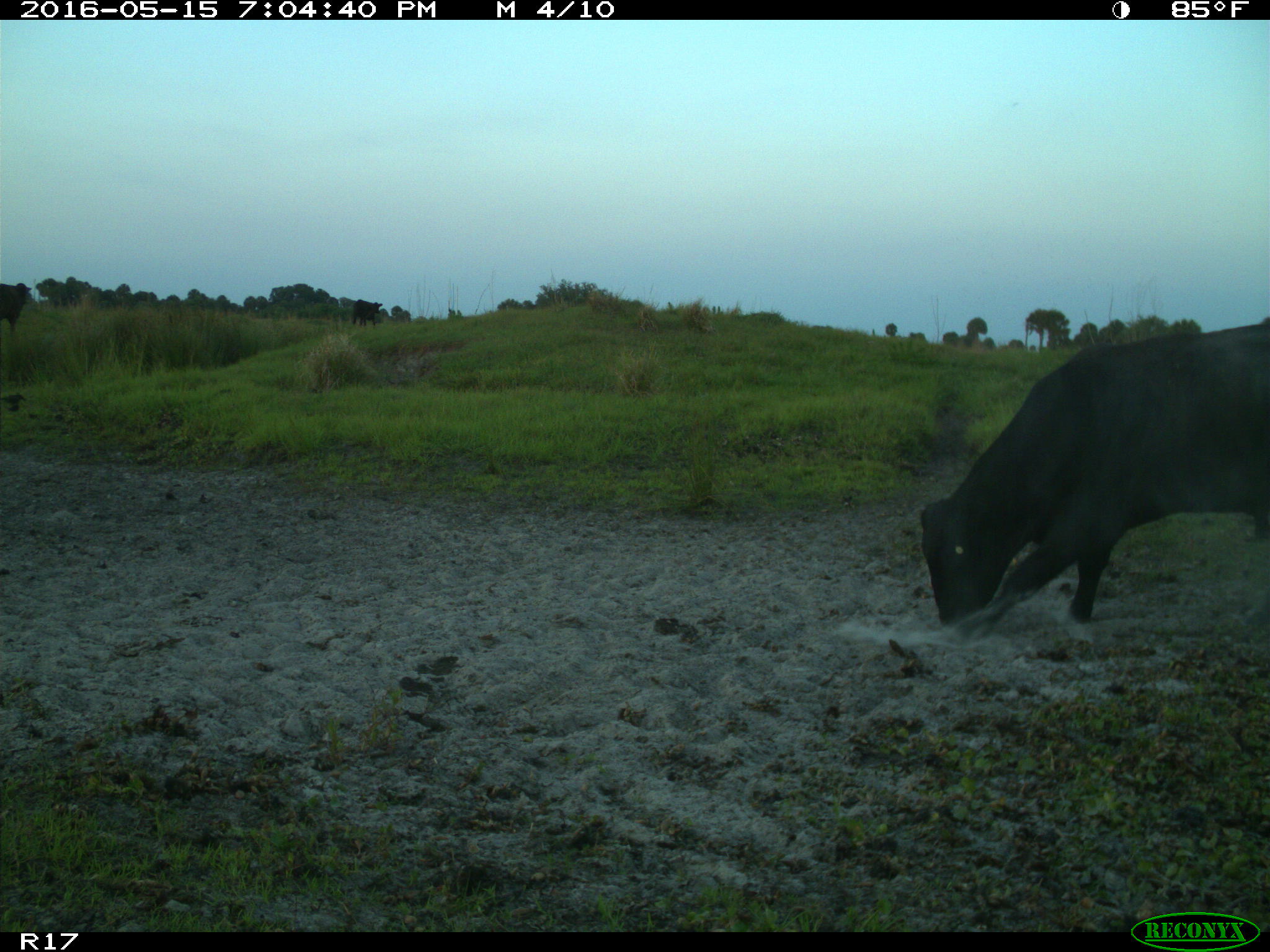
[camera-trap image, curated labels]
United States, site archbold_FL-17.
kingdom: Animalia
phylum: Chordata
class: Mammalia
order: Artiodactyla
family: Bovidae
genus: Bos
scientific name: Bos taurus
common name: domestic cow